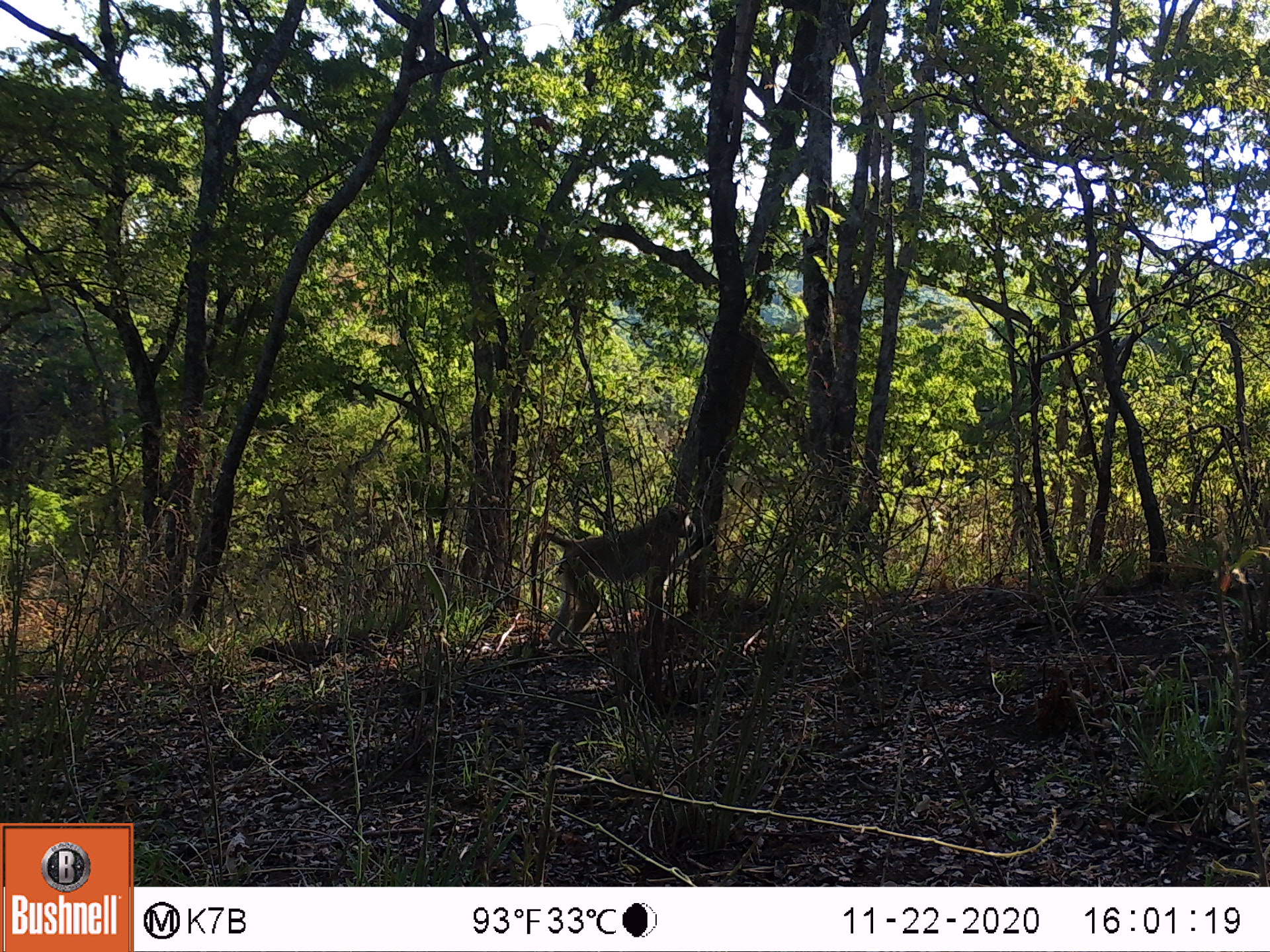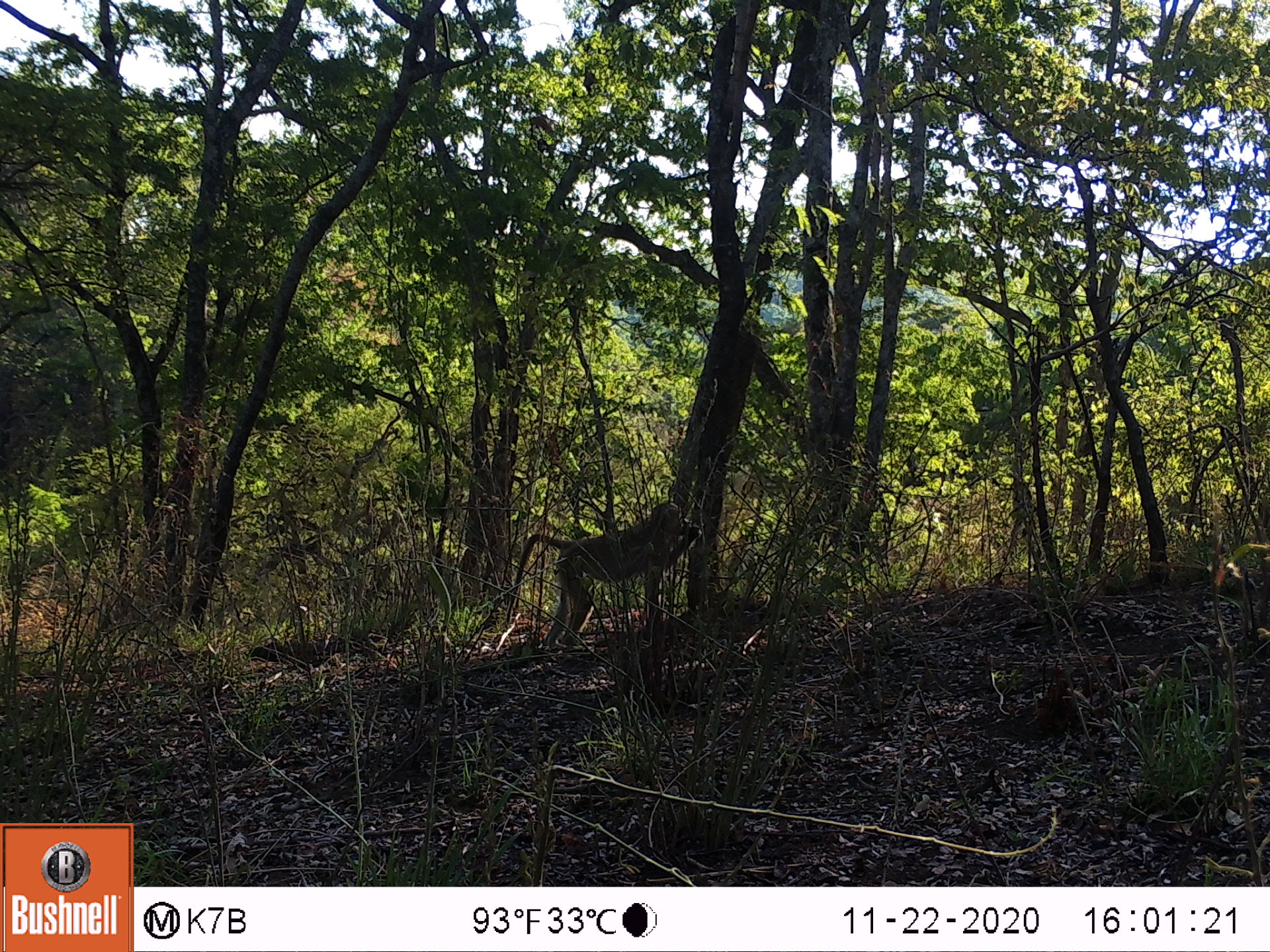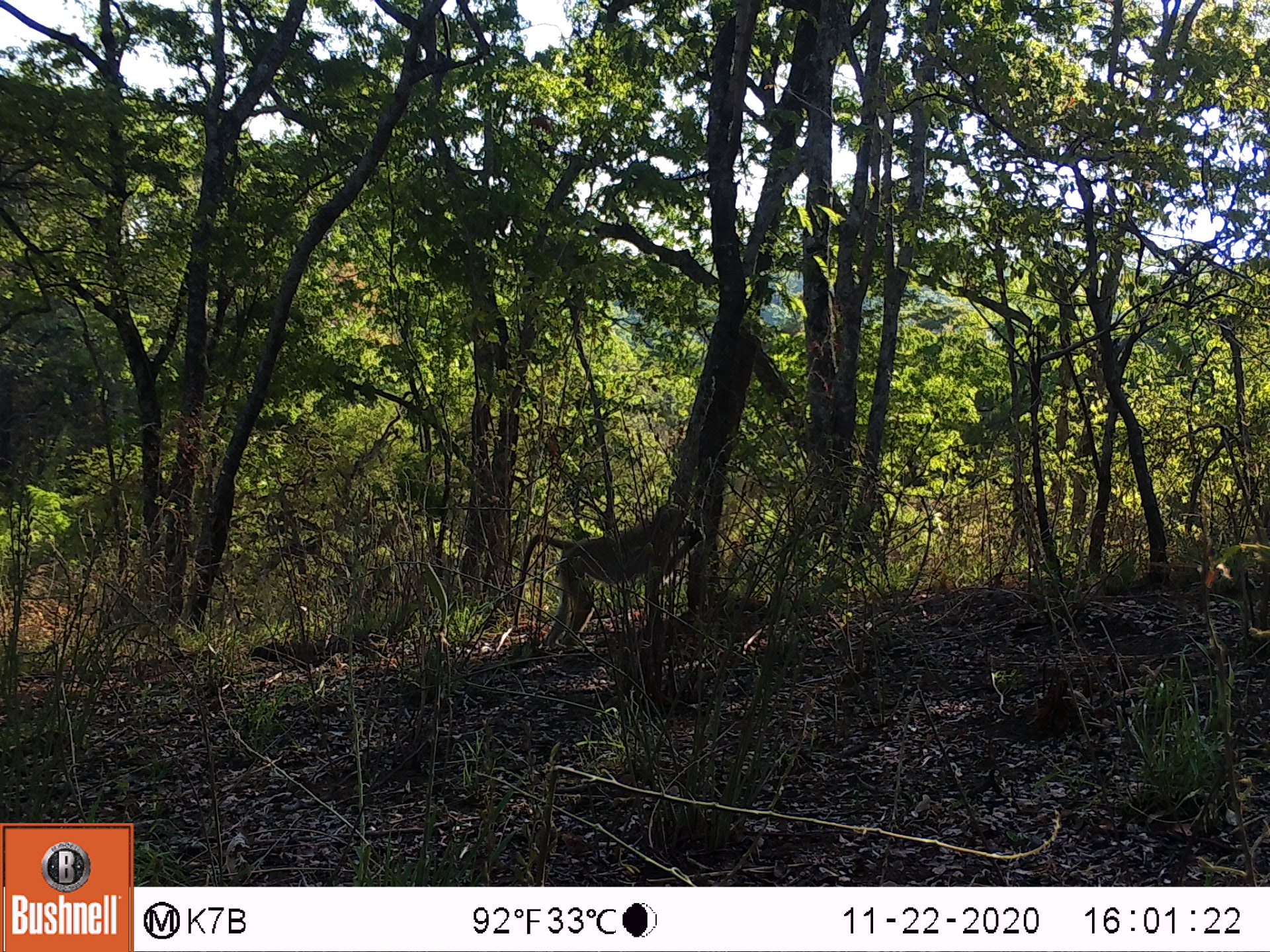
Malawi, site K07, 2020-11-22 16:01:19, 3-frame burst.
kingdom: Animalia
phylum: Chordata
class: Mammalia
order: Primates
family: Cercopithecidae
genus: Papio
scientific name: Papio cynocephalus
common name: yellow baboon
Yellow baboon (Papio cynocephalus), count 1.